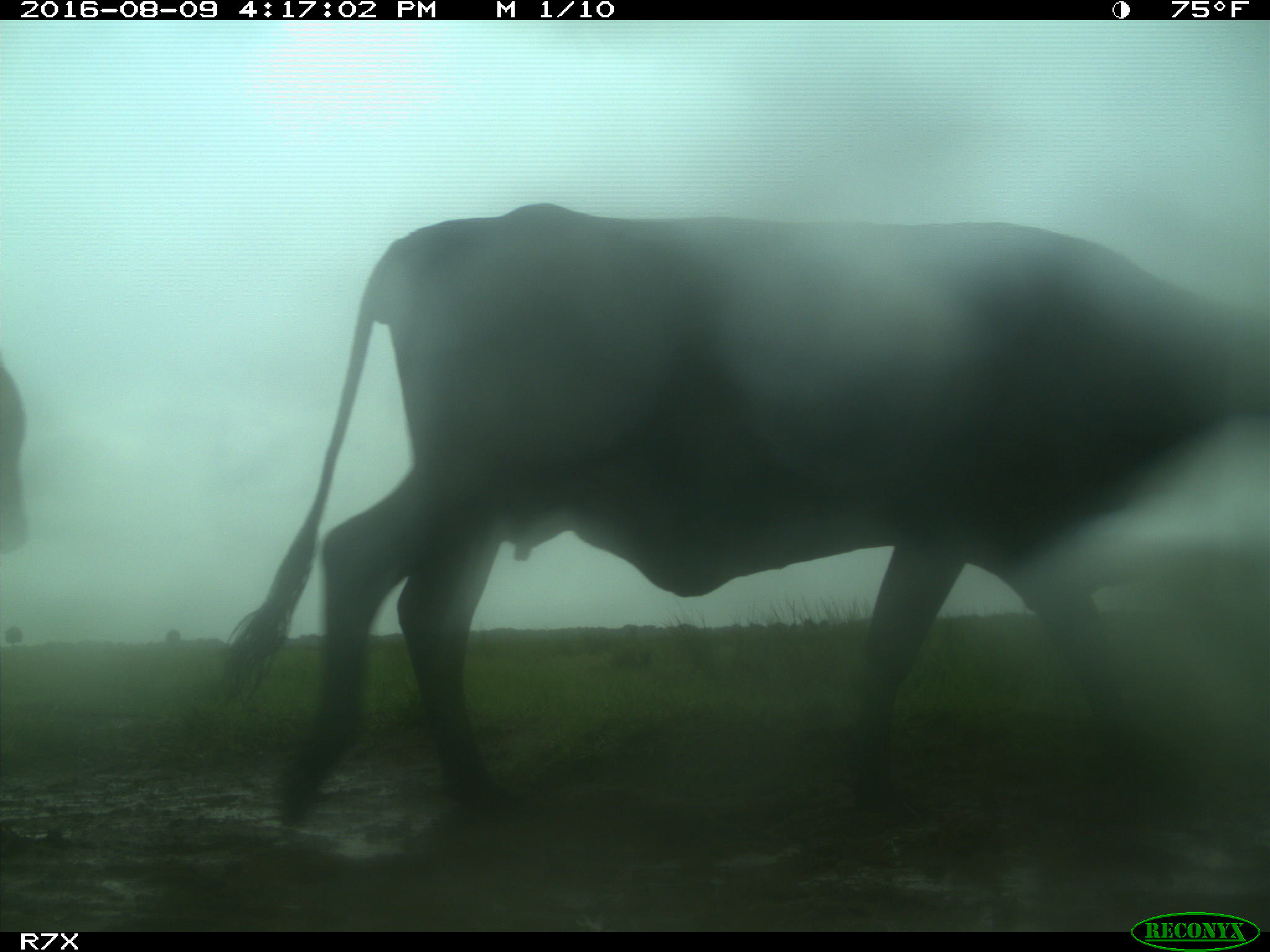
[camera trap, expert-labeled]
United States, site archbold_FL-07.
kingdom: Animalia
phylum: Chordata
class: Mammalia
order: Artiodactyla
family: Bovidae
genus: Bos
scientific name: Bos taurus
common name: domestic cow